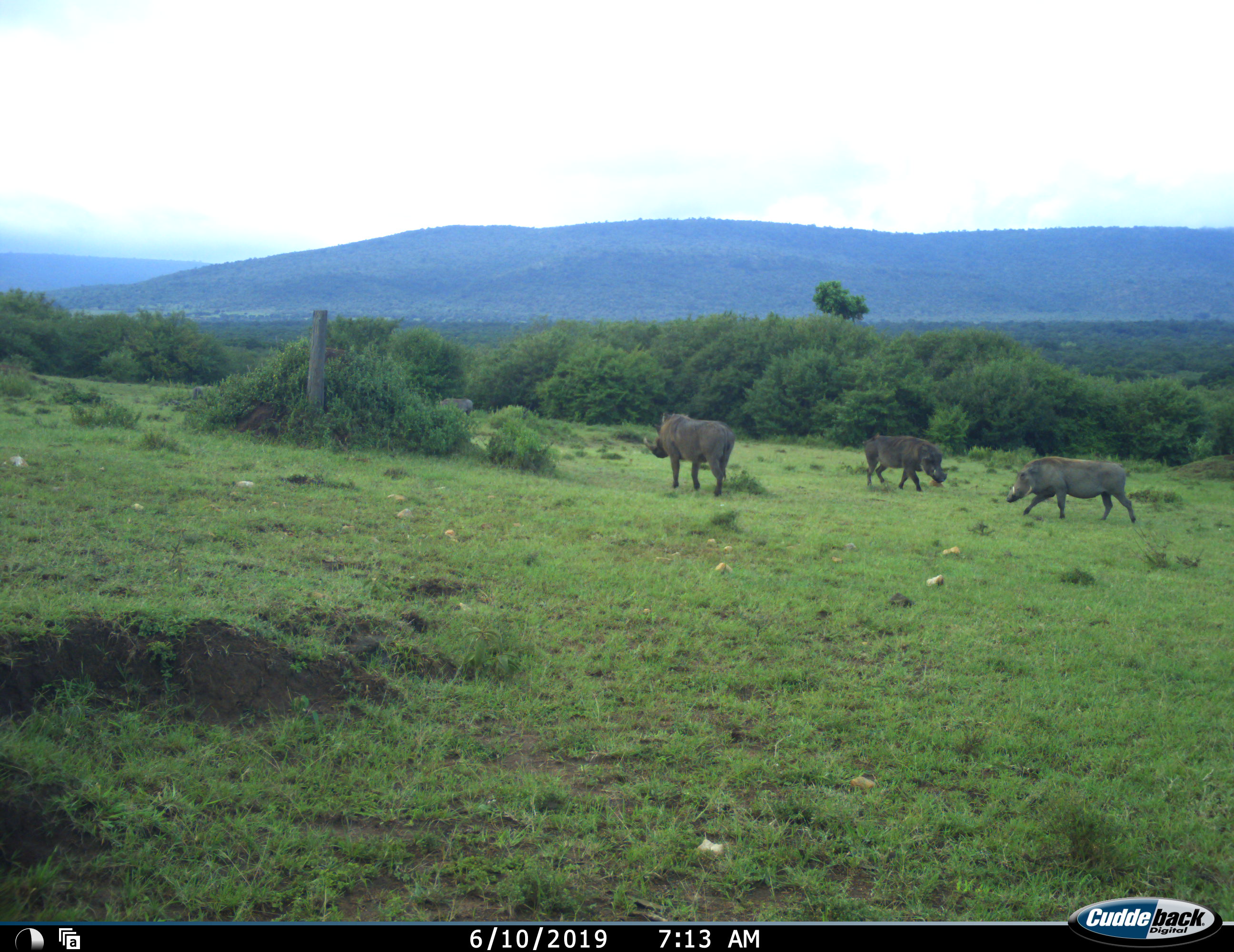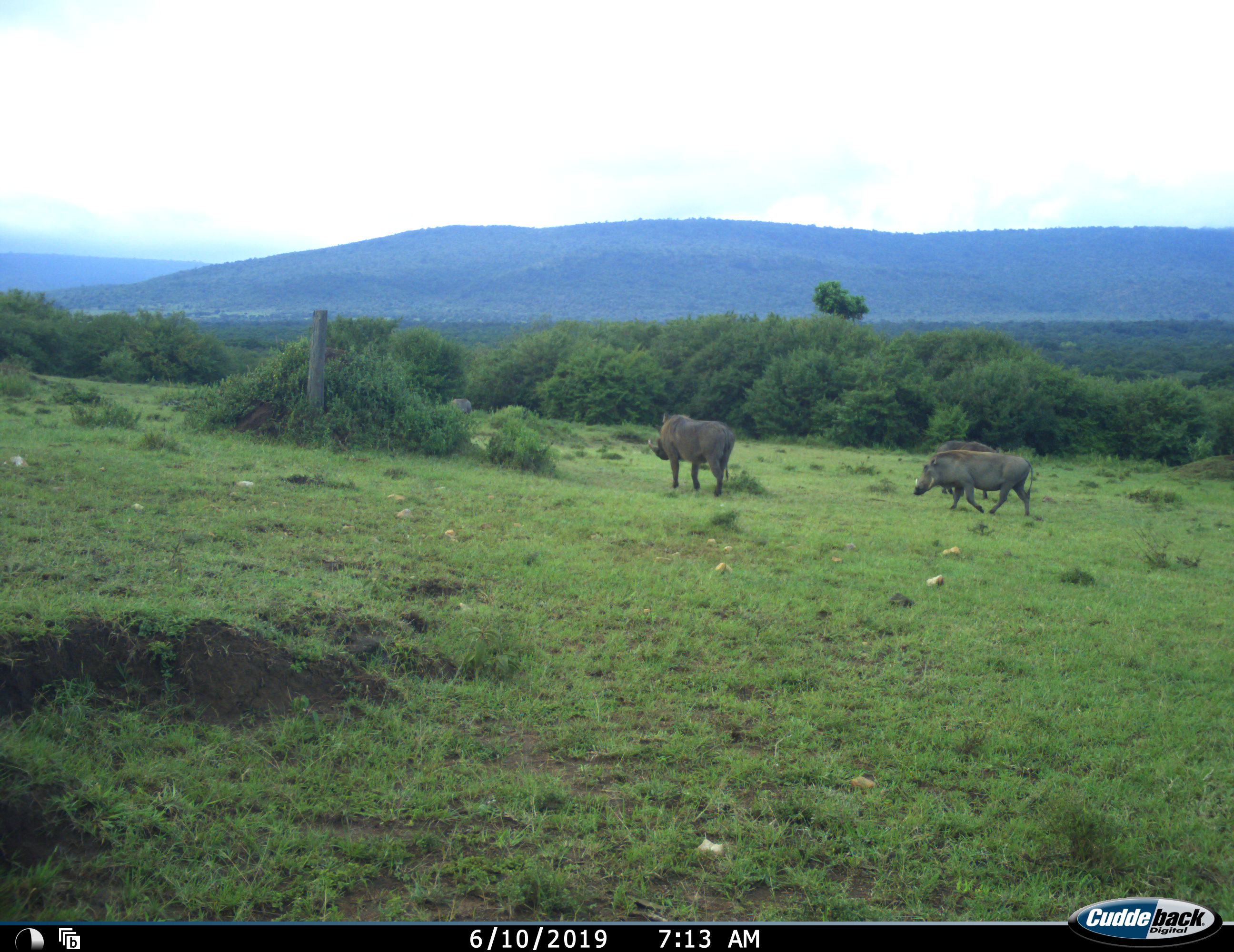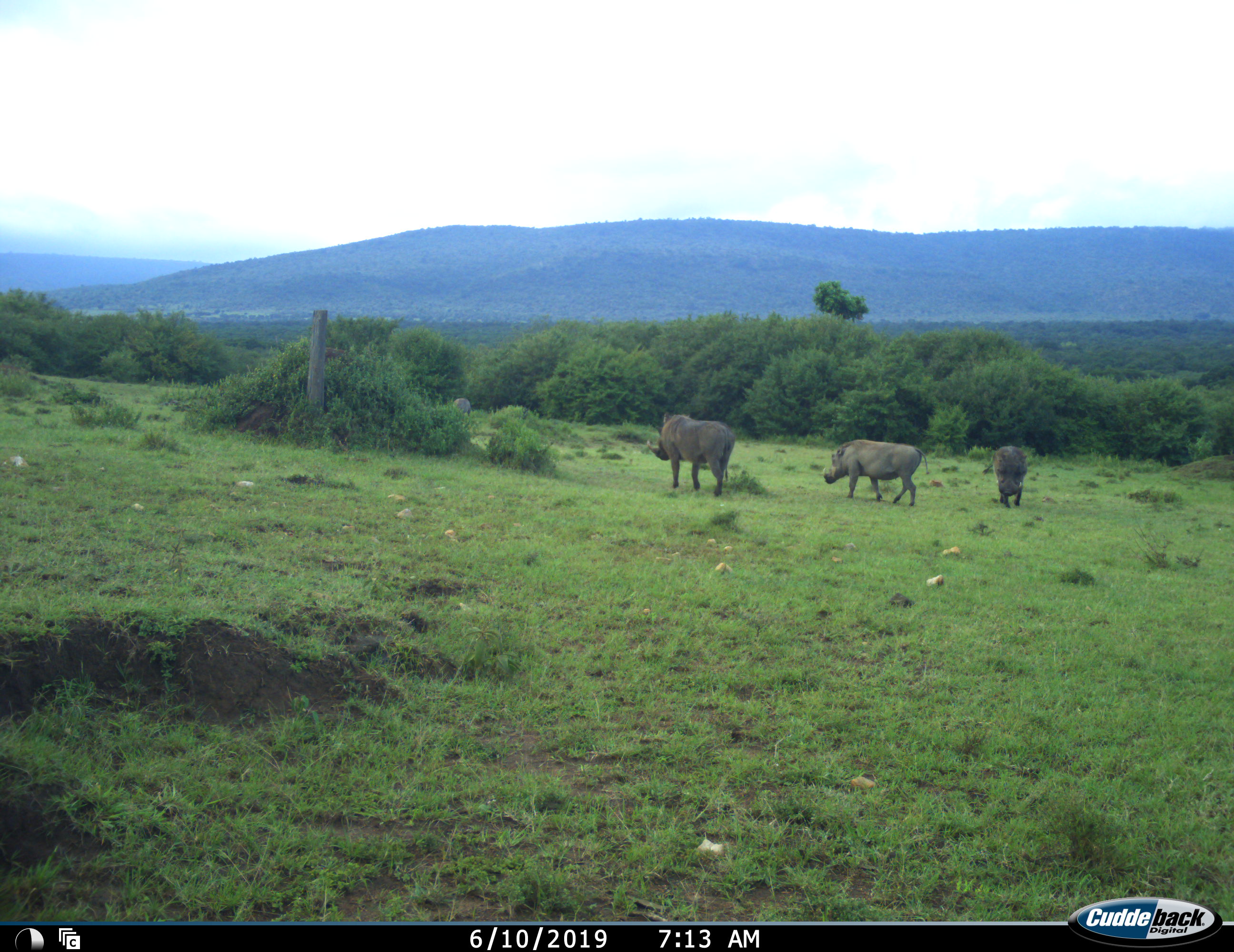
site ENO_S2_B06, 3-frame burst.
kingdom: Animalia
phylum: Chordata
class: Mammalia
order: Artiodactyla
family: Suidae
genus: Phacochoerus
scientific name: Phacochoerus africanus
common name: warthog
Warthog (Phacochoerus africanus), count 4. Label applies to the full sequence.